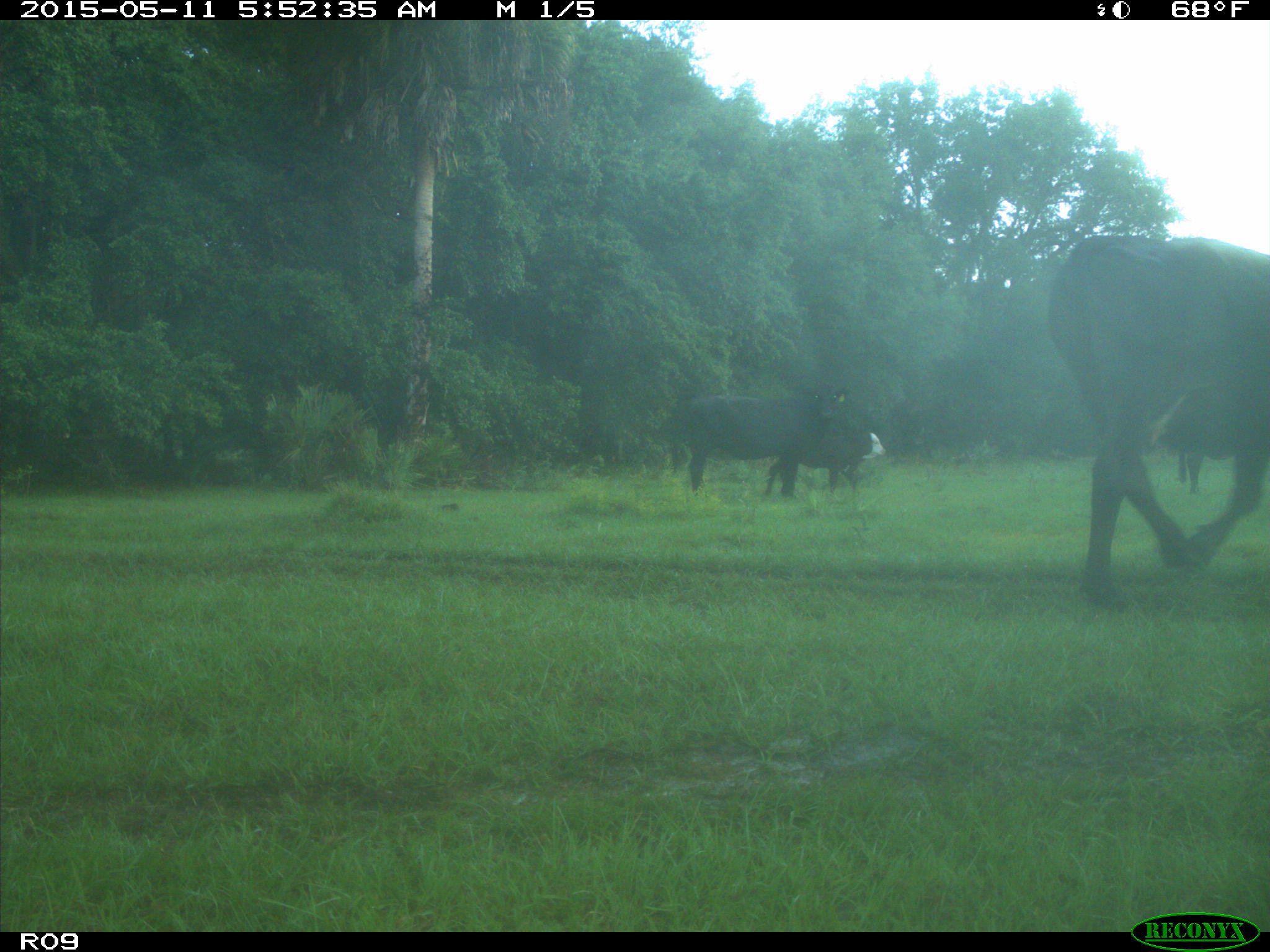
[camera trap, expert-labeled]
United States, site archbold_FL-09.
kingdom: Animalia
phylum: Chordata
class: Mammalia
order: Artiodactyla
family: Bovidae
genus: Bos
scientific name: Bos taurus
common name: domestic cow